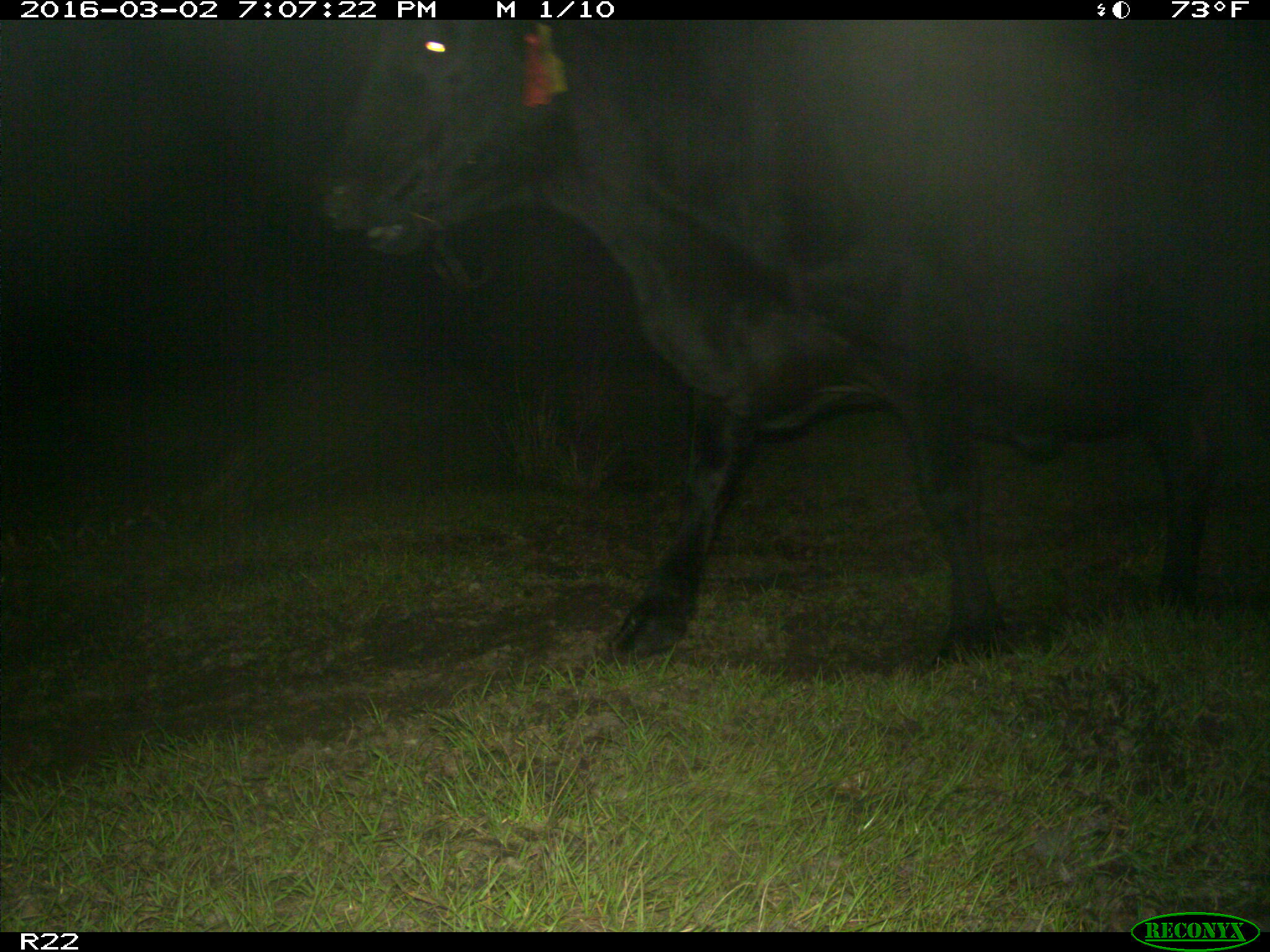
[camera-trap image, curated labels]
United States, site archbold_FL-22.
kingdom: Animalia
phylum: Chordata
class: Mammalia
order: Artiodactyla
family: Bovidae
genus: Bos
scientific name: Bos taurus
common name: domestic cow